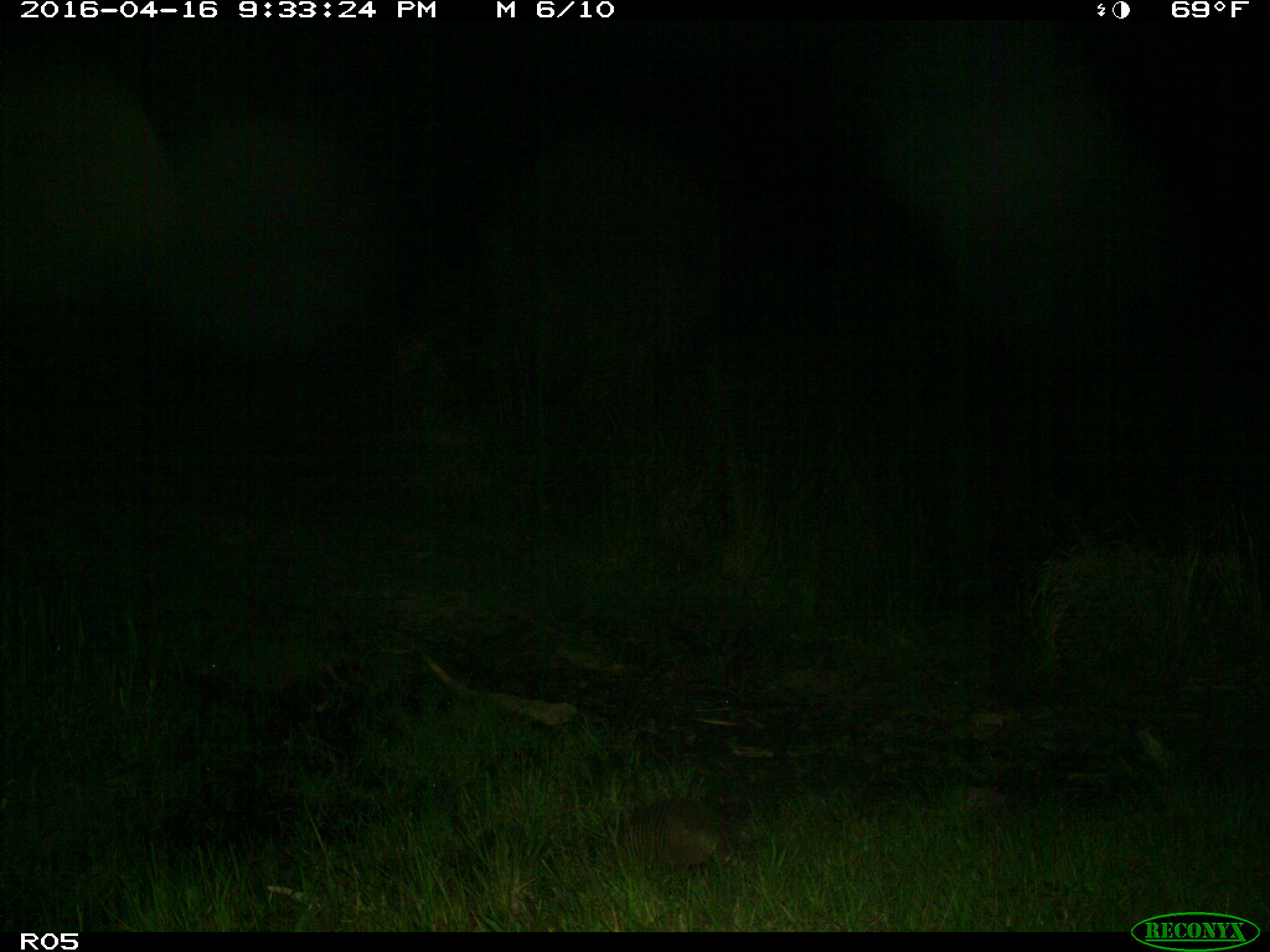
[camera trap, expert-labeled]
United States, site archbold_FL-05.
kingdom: Animalia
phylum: Chordata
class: Mammalia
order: Cingulata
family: Dasypodidae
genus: Dasypus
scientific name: Dasypus novemcinctus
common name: nine-banded armadillo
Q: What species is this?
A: Dasypus novemcinctus (nine-banded armadillo).